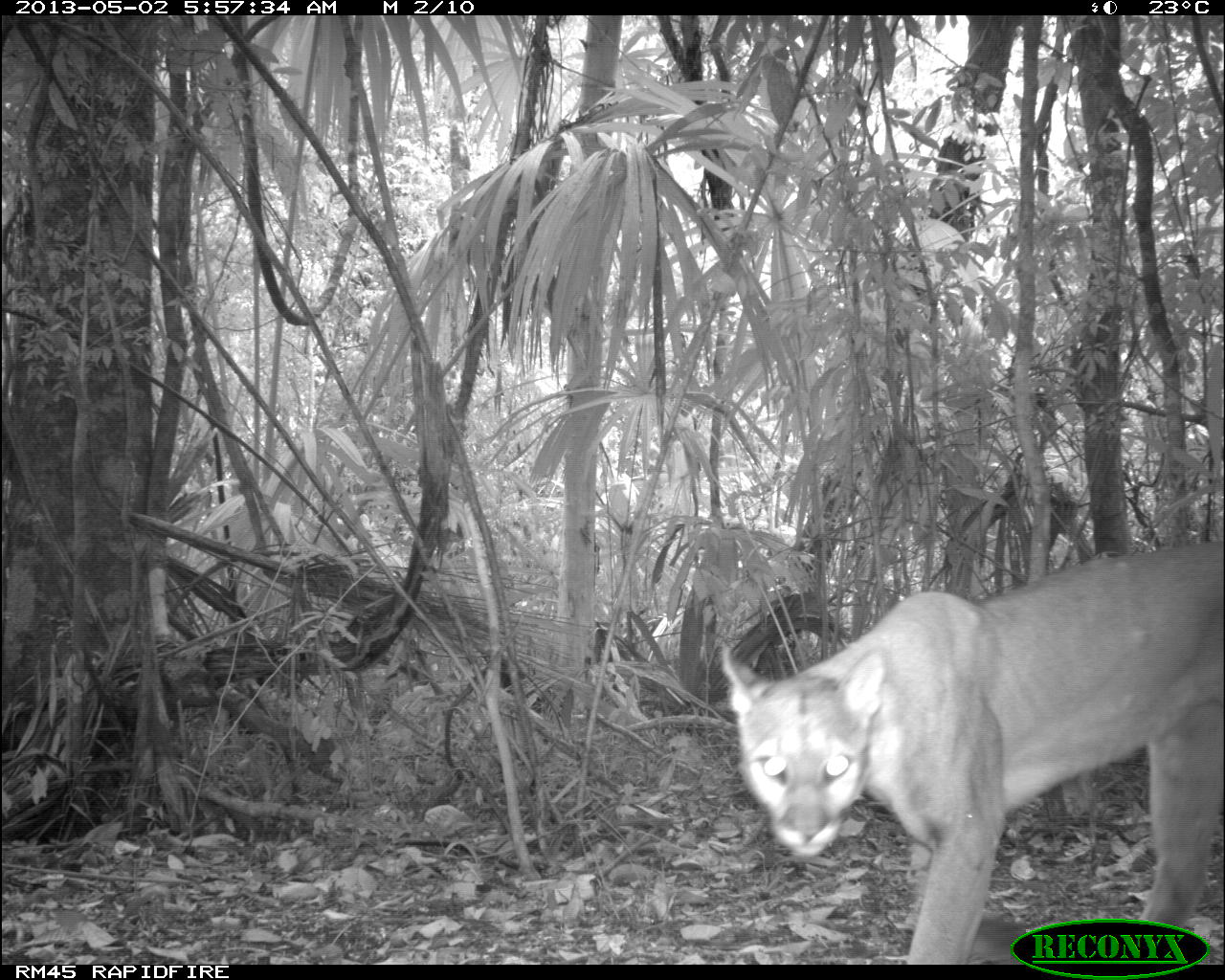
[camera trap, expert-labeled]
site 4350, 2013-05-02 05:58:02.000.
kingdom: Animalia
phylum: Chordata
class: Mammalia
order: Carnivora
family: Felidae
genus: Puma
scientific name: Puma concolor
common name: mountain lion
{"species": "Puma concolor (mountain lion)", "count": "1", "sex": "male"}